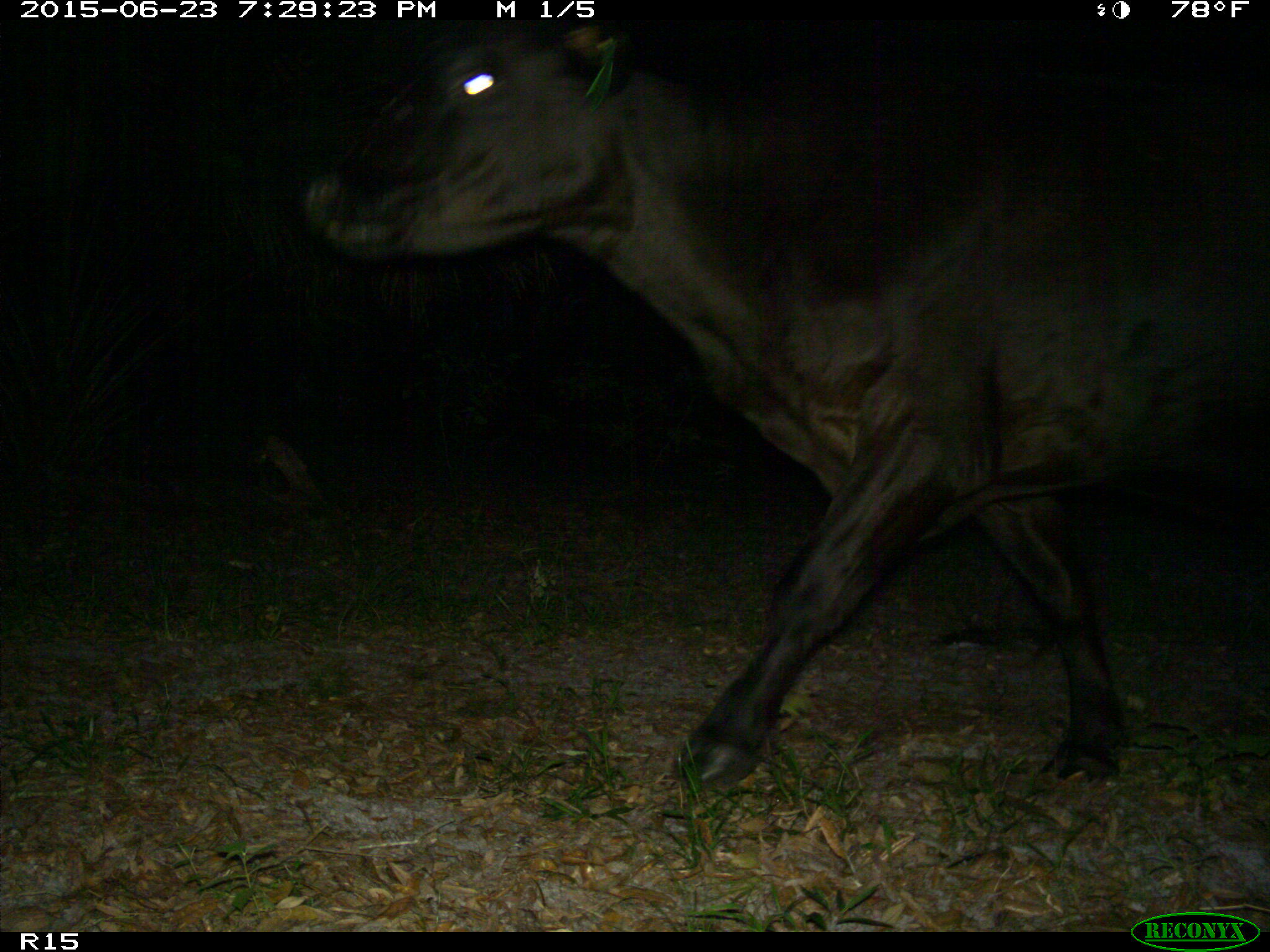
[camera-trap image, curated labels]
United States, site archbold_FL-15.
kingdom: Animalia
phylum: Chordata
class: Mammalia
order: Artiodactyla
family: Bovidae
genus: Bos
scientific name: Bos taurus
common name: domestic cow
Bos taurus (domestic cow).